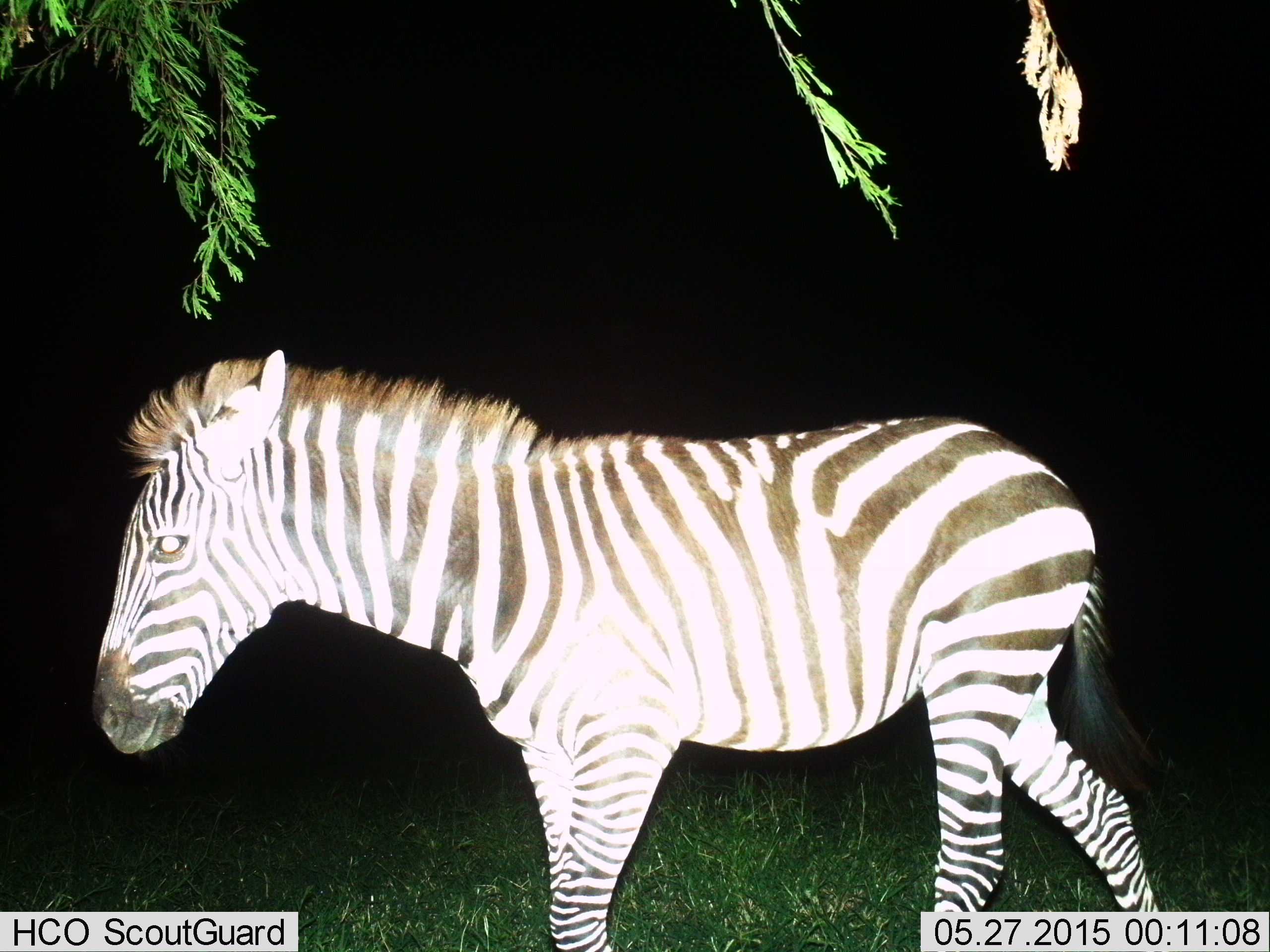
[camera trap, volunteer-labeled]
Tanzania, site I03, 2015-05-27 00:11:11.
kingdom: Animalia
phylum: Chordata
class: Mammalia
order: Perissodactyla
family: Equidae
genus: Equus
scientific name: Equus quagga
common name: plains zebra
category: zebra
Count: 1.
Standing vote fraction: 40%.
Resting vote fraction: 0%.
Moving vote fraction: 60%.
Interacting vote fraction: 0%.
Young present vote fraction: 0%.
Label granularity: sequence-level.